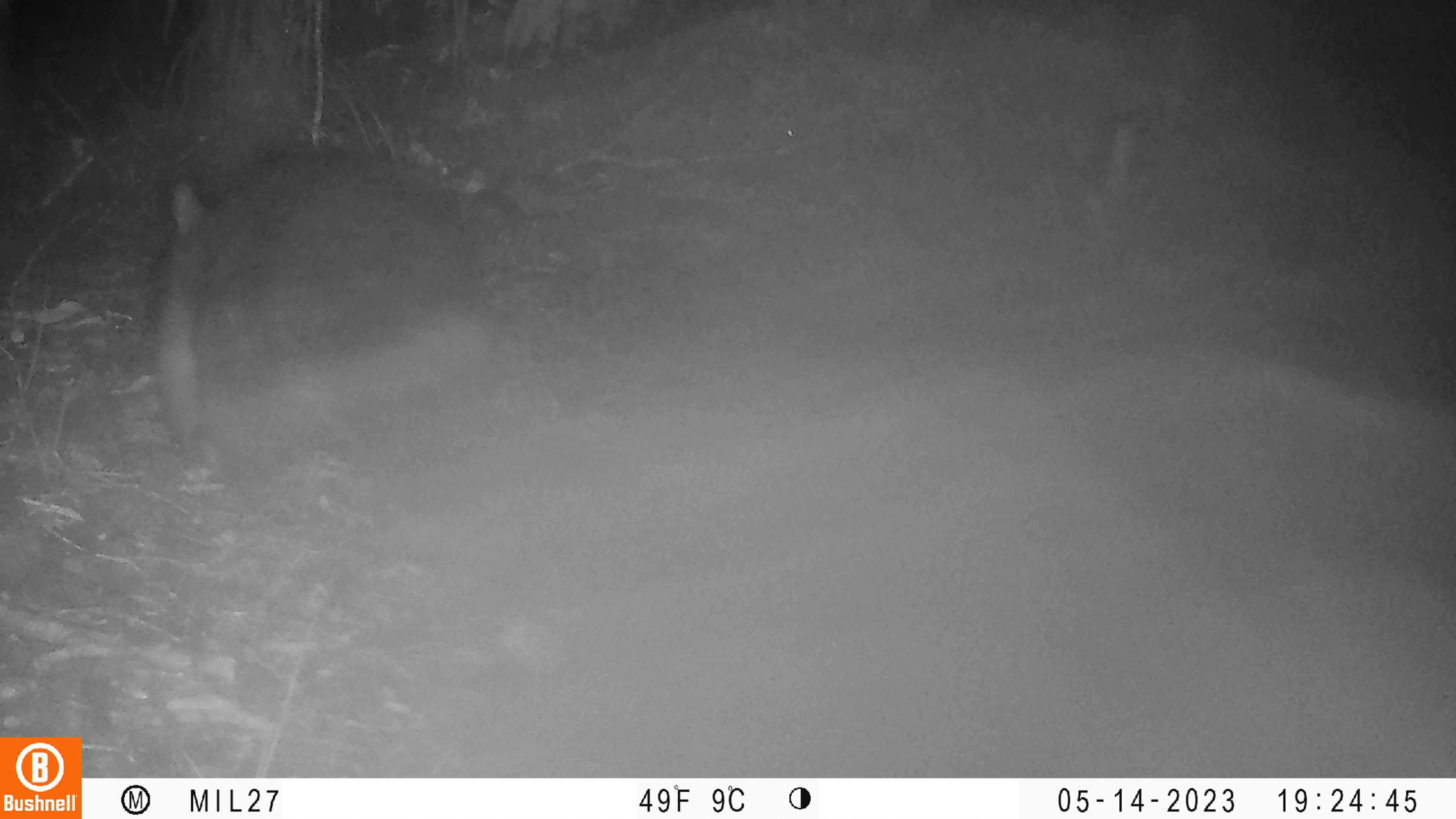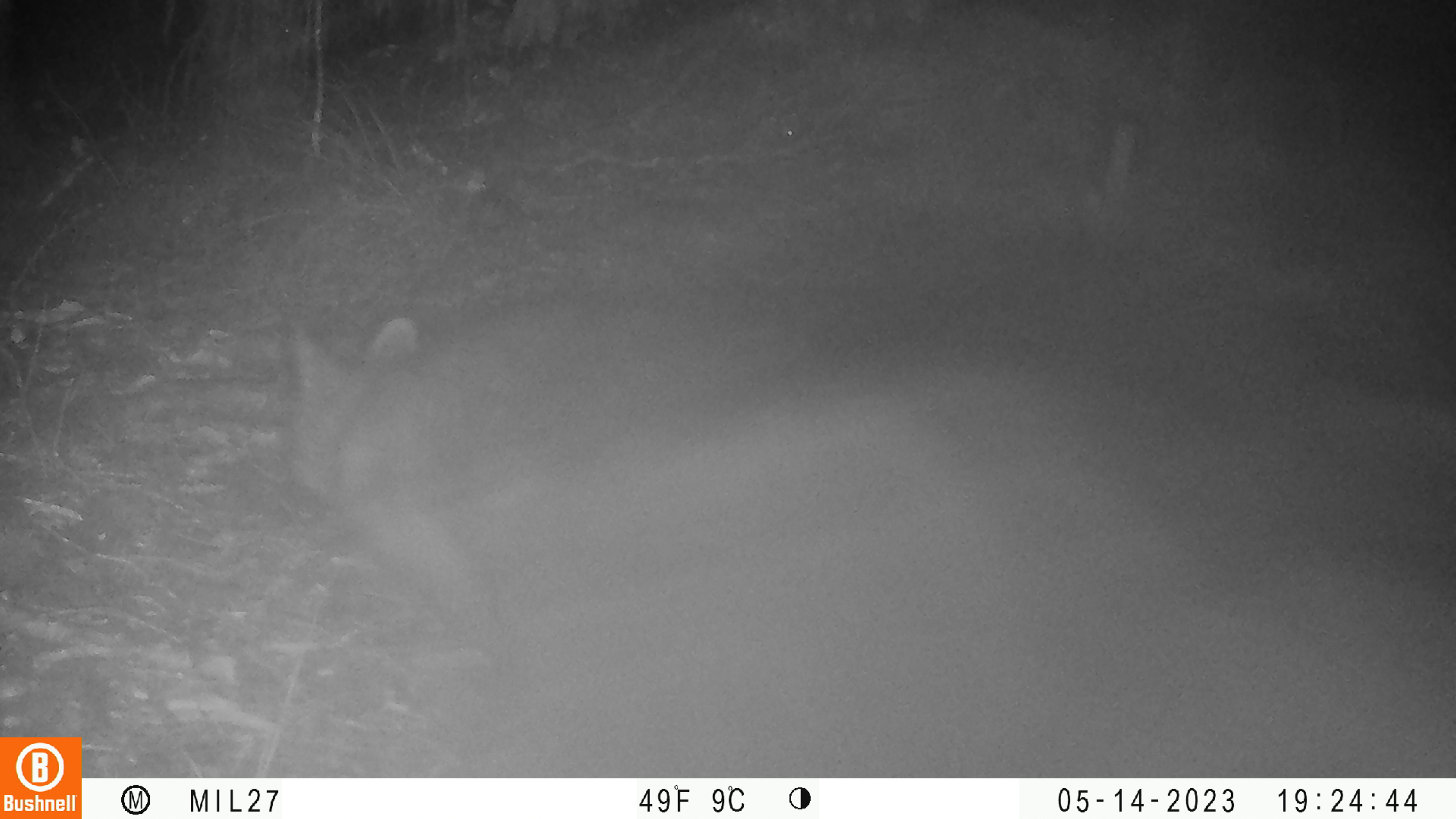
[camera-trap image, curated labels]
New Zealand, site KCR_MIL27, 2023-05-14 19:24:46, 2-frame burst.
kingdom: Animalia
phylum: Chordata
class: Mammalia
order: Diprotodontia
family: Phalangeridae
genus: Trichosurus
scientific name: Trichosurus vulpecula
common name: common brushtail possum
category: possum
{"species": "possum (common brushtail possum) (Trichosurus vulpecula)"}